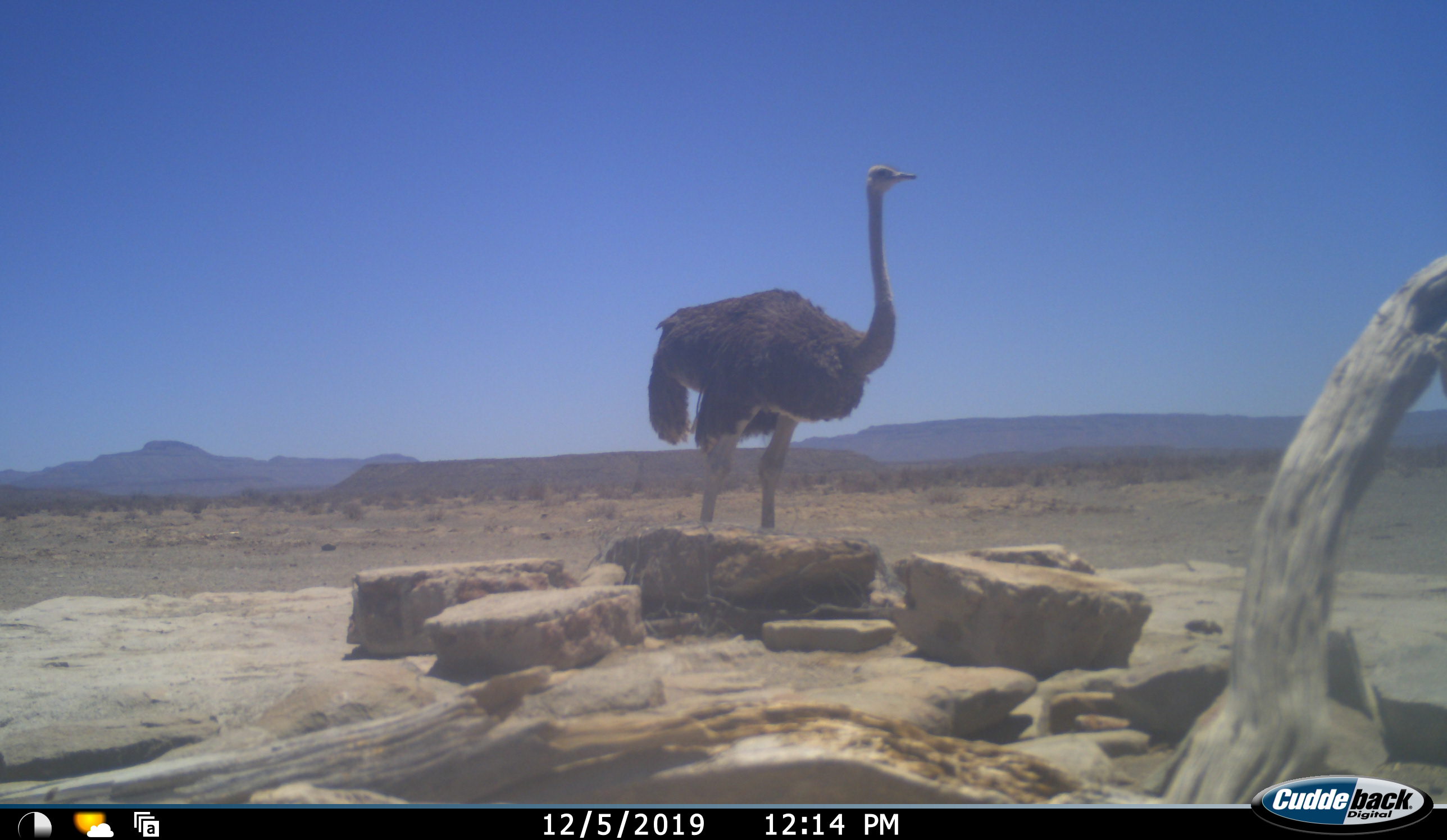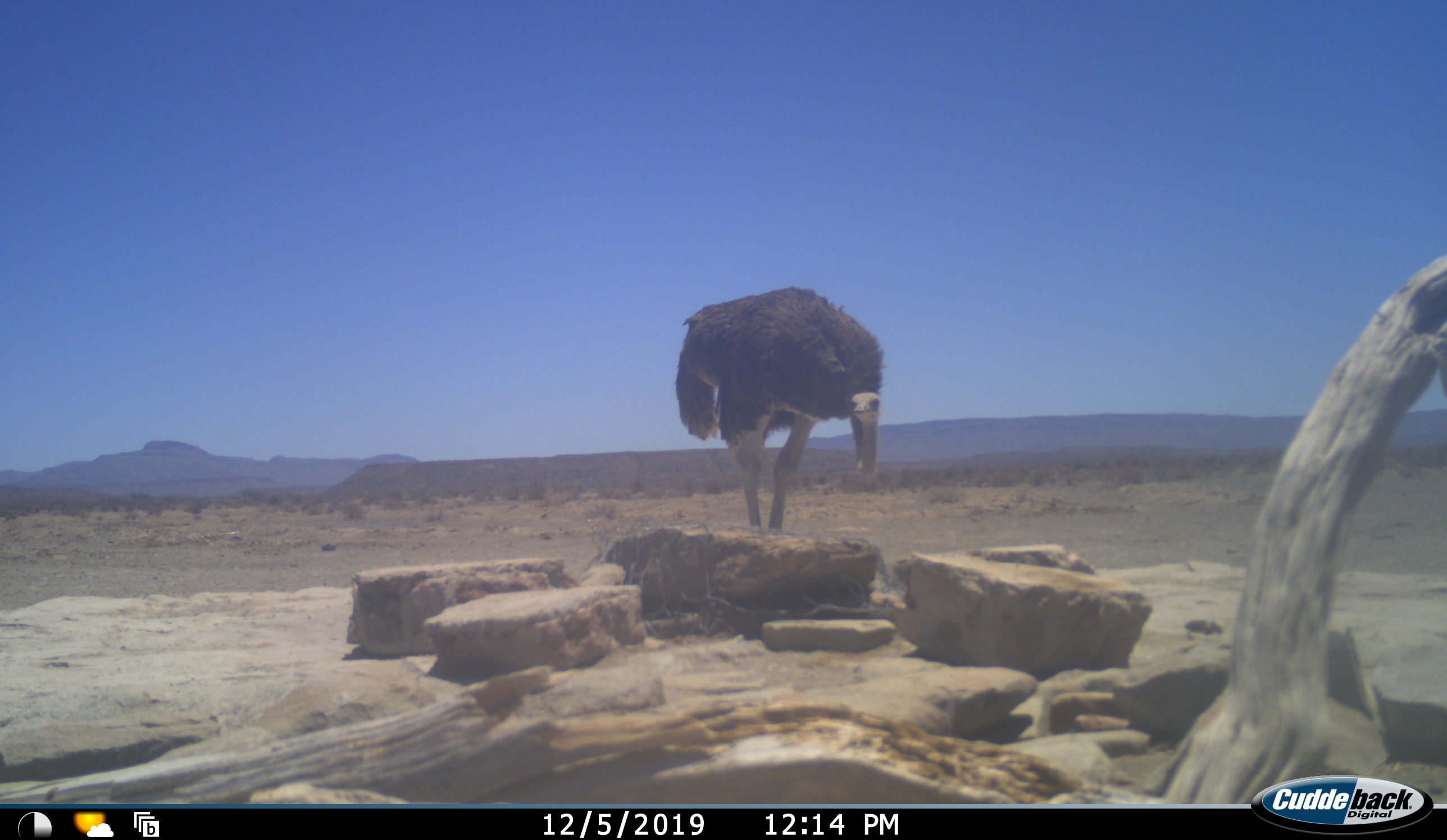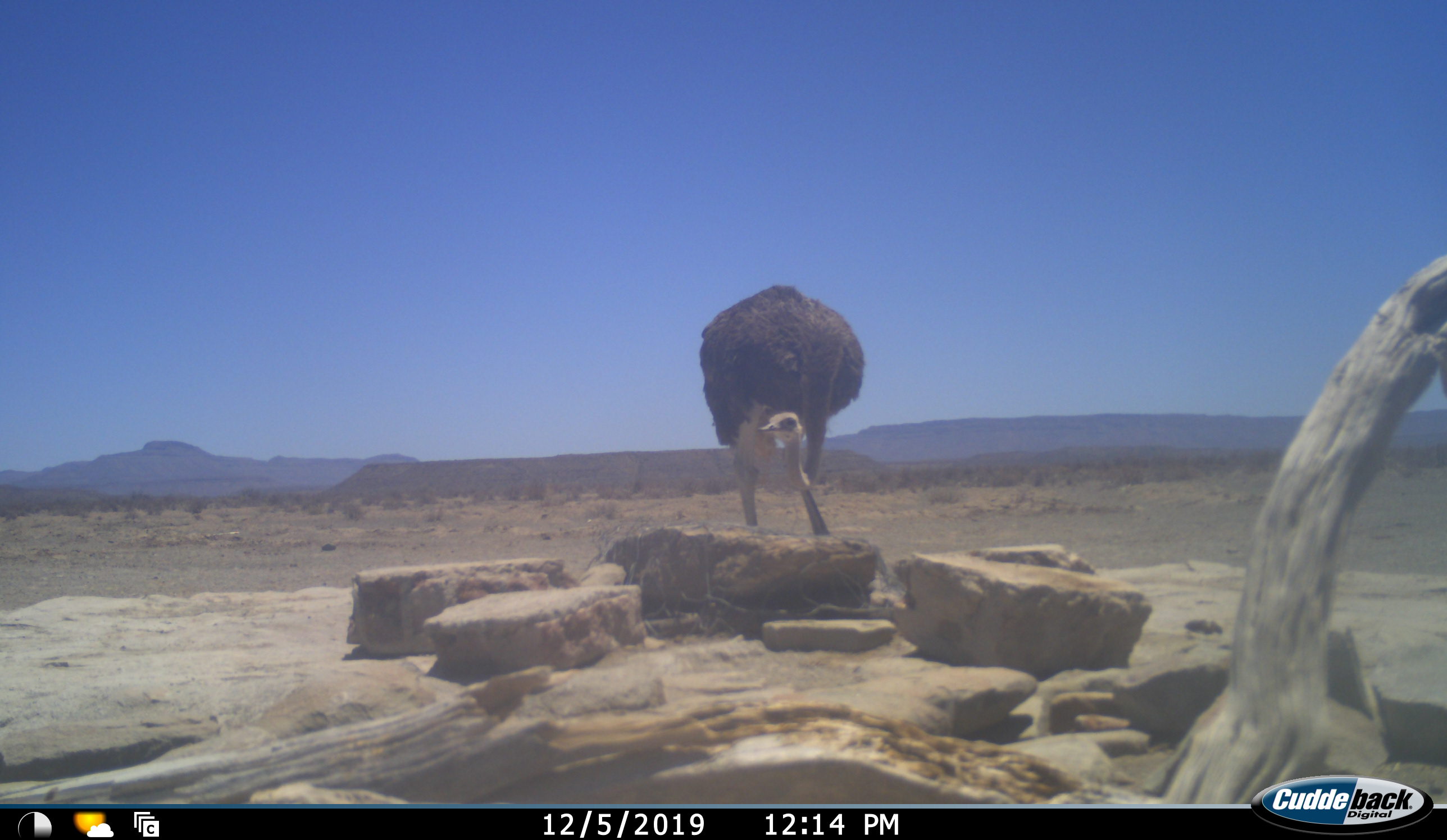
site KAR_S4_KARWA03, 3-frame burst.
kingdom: Animalia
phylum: Chordata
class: Aves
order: Struthioniformes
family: Struthionidae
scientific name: Struthionidae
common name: ostrich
Ostrich (Struthionidae), count 1. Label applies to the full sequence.